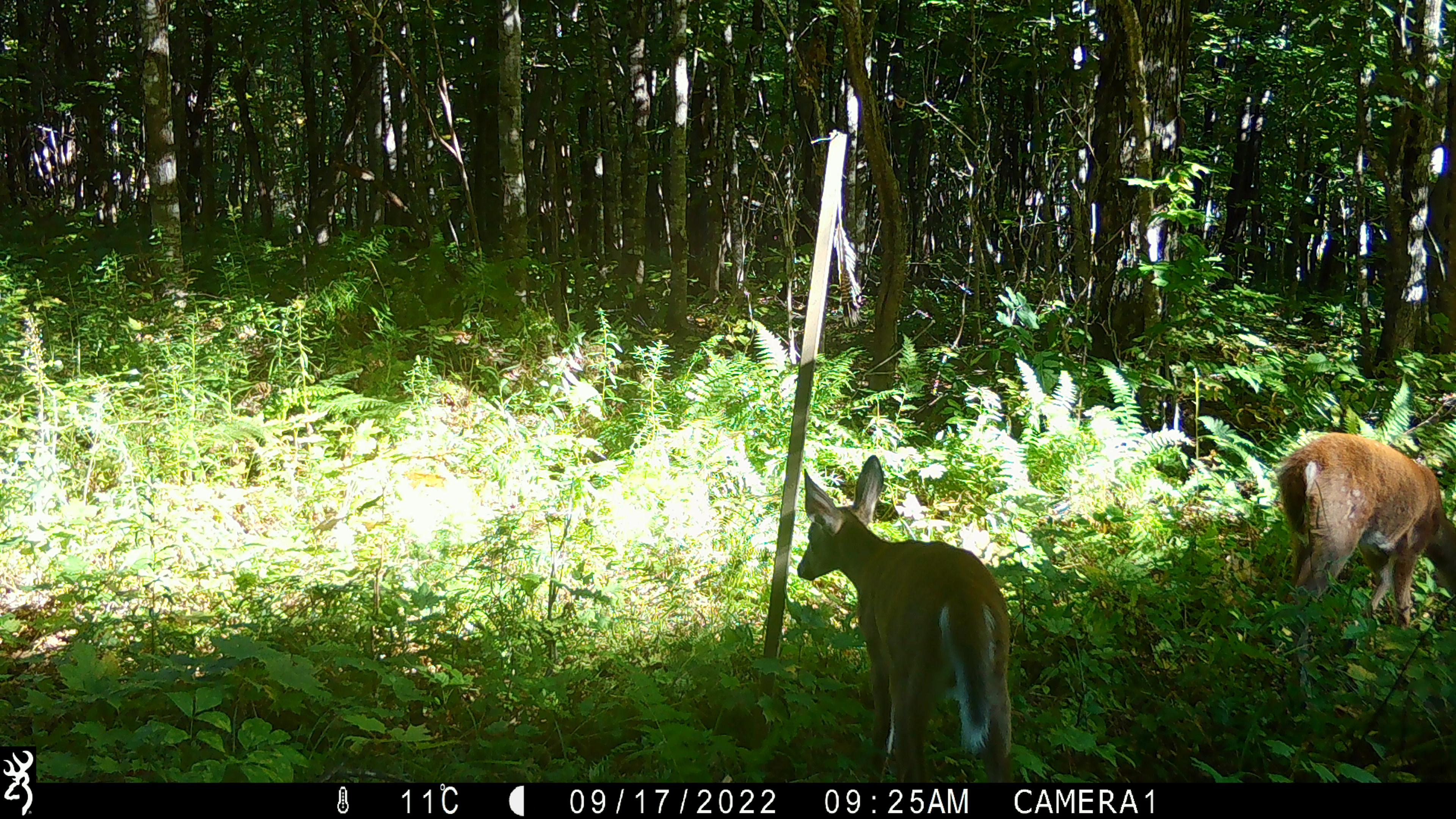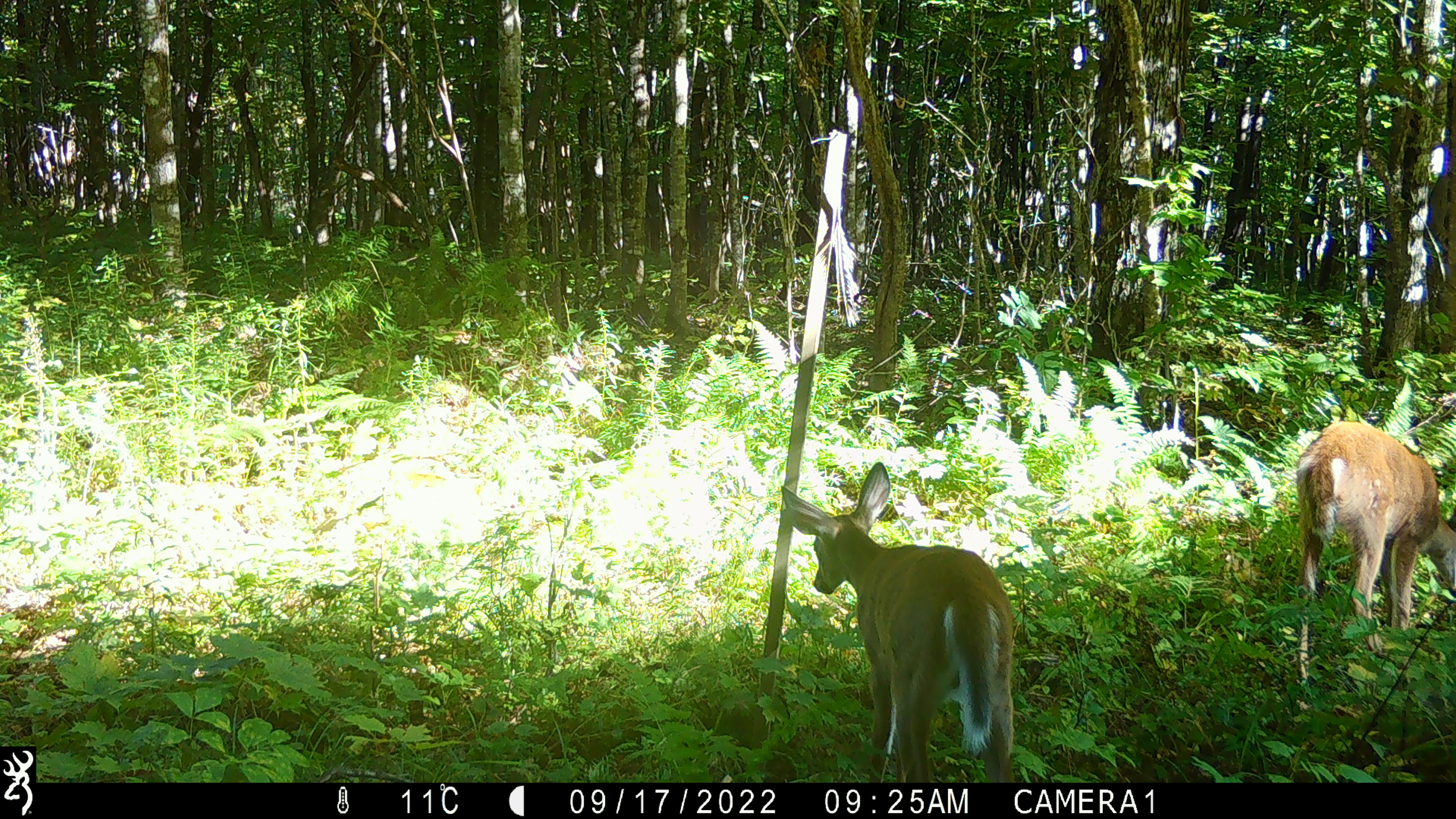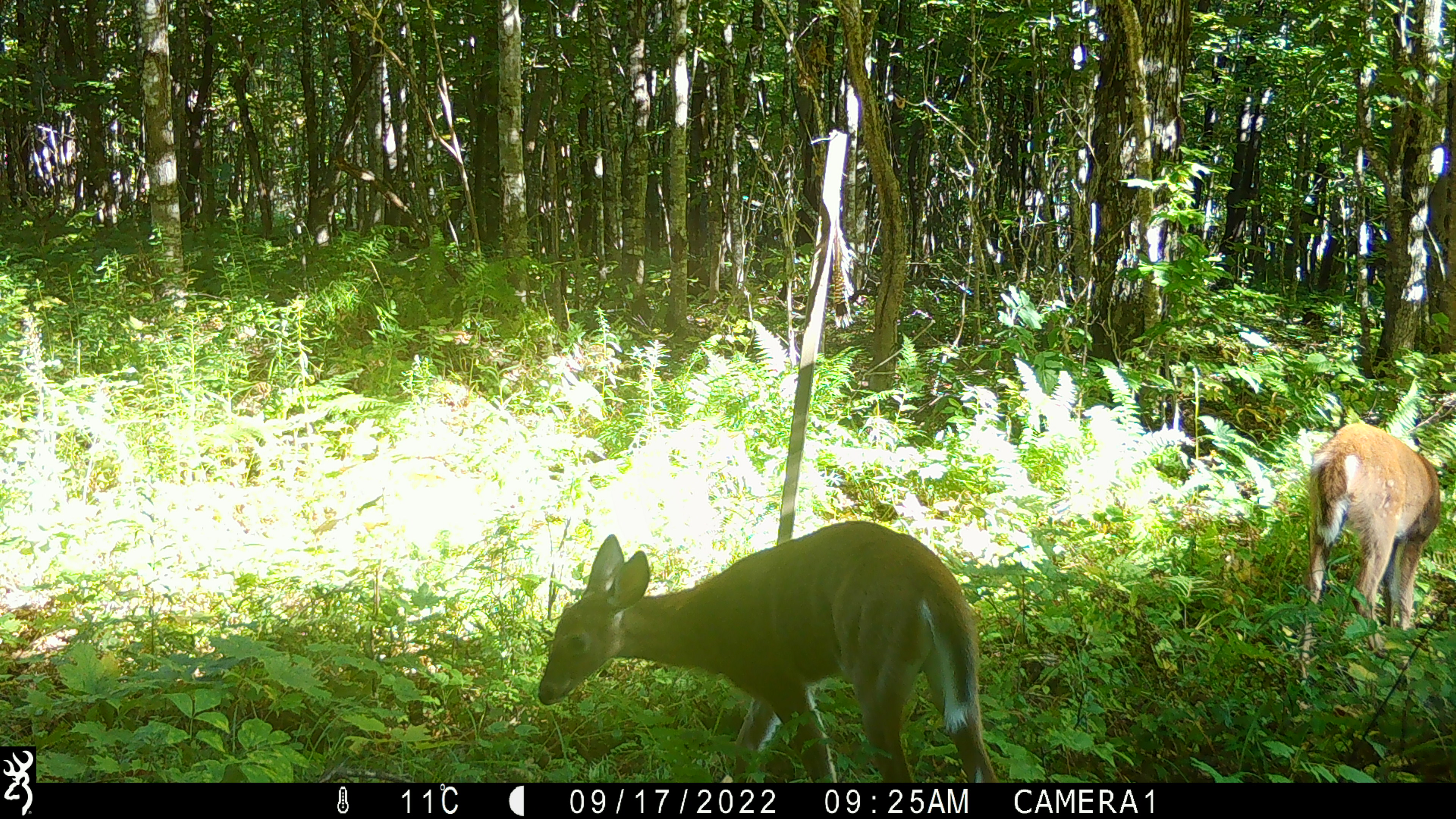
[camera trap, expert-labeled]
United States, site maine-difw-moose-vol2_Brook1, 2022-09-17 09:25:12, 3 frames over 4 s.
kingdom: Animalia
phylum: Chordata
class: Mammalia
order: Artiodactyla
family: Cervidae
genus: Odocoileus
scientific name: Odocoileus virginianus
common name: white-tailed deer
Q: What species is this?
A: White-tailed deer (Odocoileus virginianus).